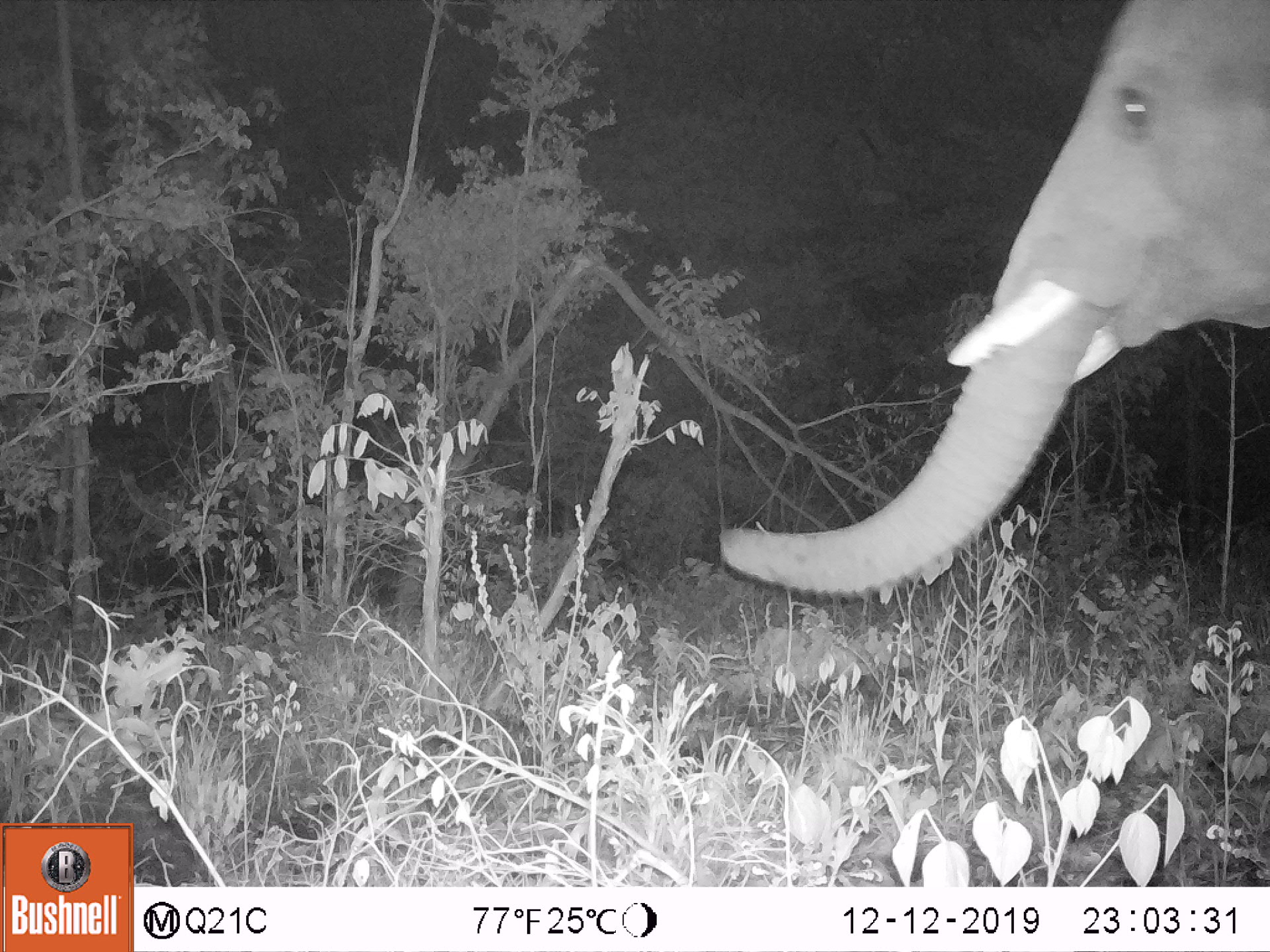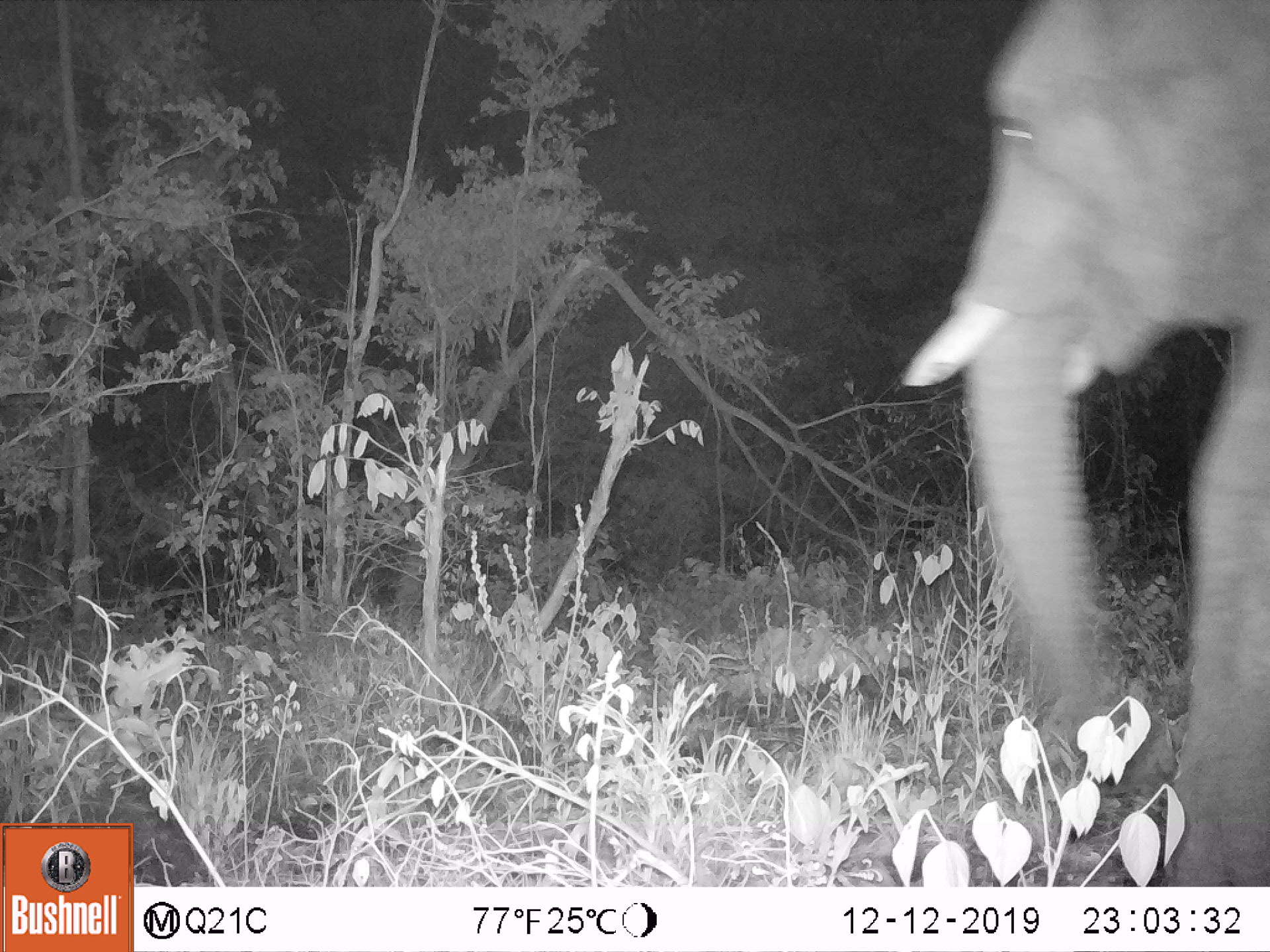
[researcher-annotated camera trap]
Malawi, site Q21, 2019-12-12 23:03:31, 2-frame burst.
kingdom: Animalia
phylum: Chordata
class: Mammalia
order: Proboscidea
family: Elephantidae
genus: Loxodonta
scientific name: Loxodonta africana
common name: african savanna elephant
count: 1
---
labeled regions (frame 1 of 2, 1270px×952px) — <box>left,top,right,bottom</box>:
african savanna elephant: <box>711,0,1269,605</box>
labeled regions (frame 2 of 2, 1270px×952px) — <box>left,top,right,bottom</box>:
african savanna elephant: <box>896,2,1269,885</box>